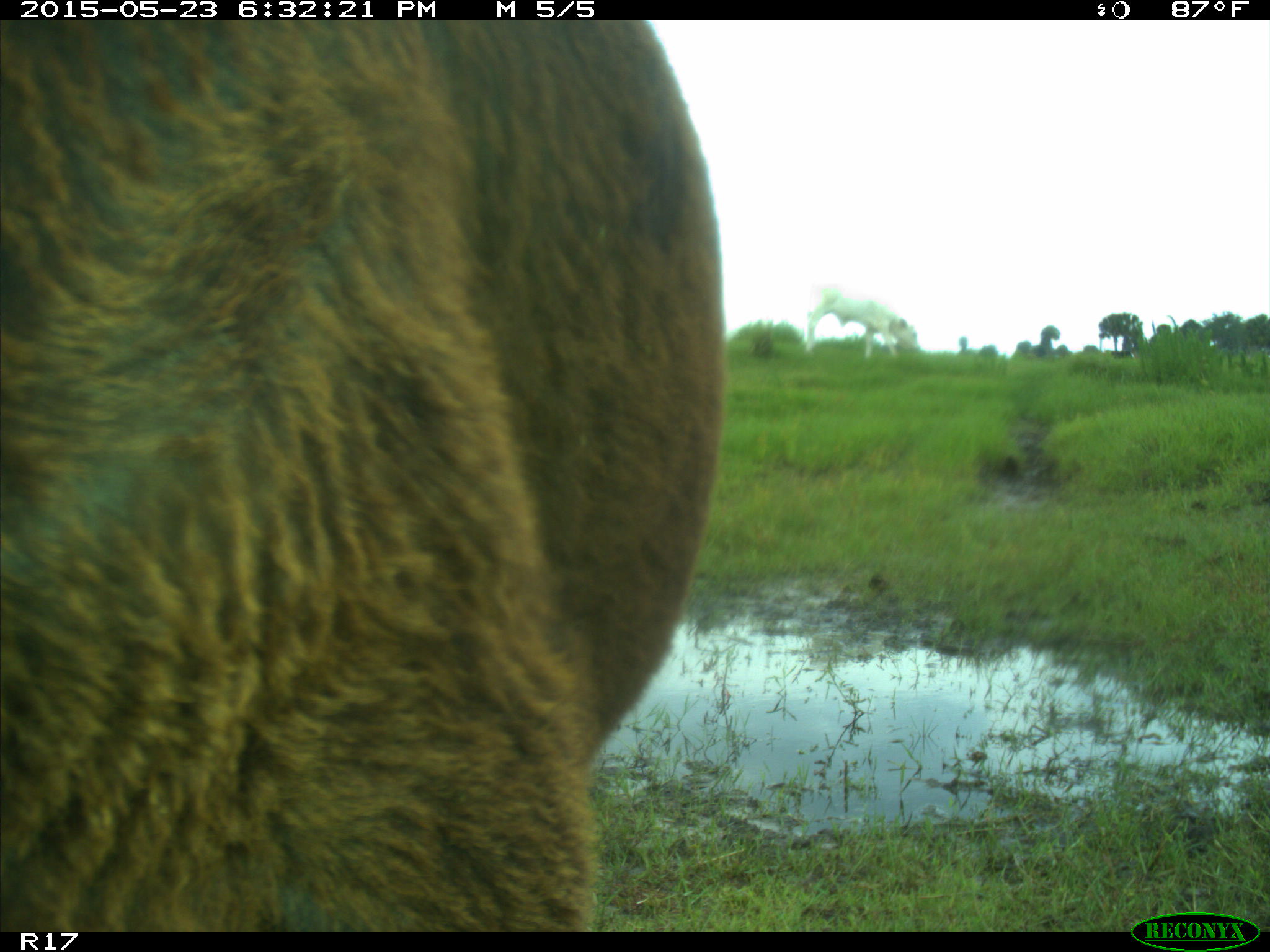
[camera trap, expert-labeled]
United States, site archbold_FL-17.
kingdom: Animalia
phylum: Chordata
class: Mammalia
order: Artiodactyla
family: Bovidae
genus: Bos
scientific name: Bos taurus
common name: domestic cow